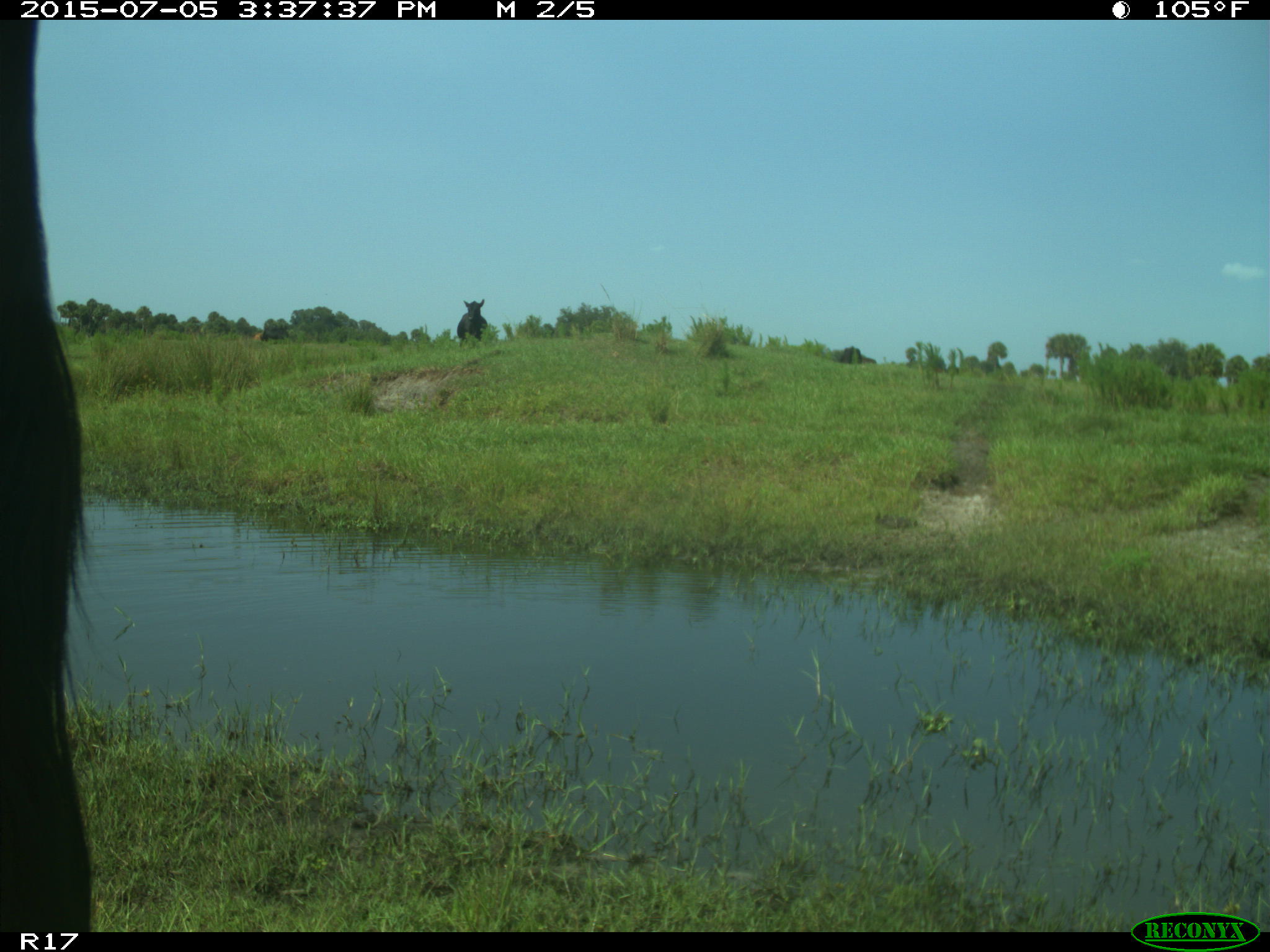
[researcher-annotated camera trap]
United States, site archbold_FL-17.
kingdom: Animalia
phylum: Chordata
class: Mammalia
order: Artiodactyla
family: Bovidae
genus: Bos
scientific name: Bos taurus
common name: domestic cow